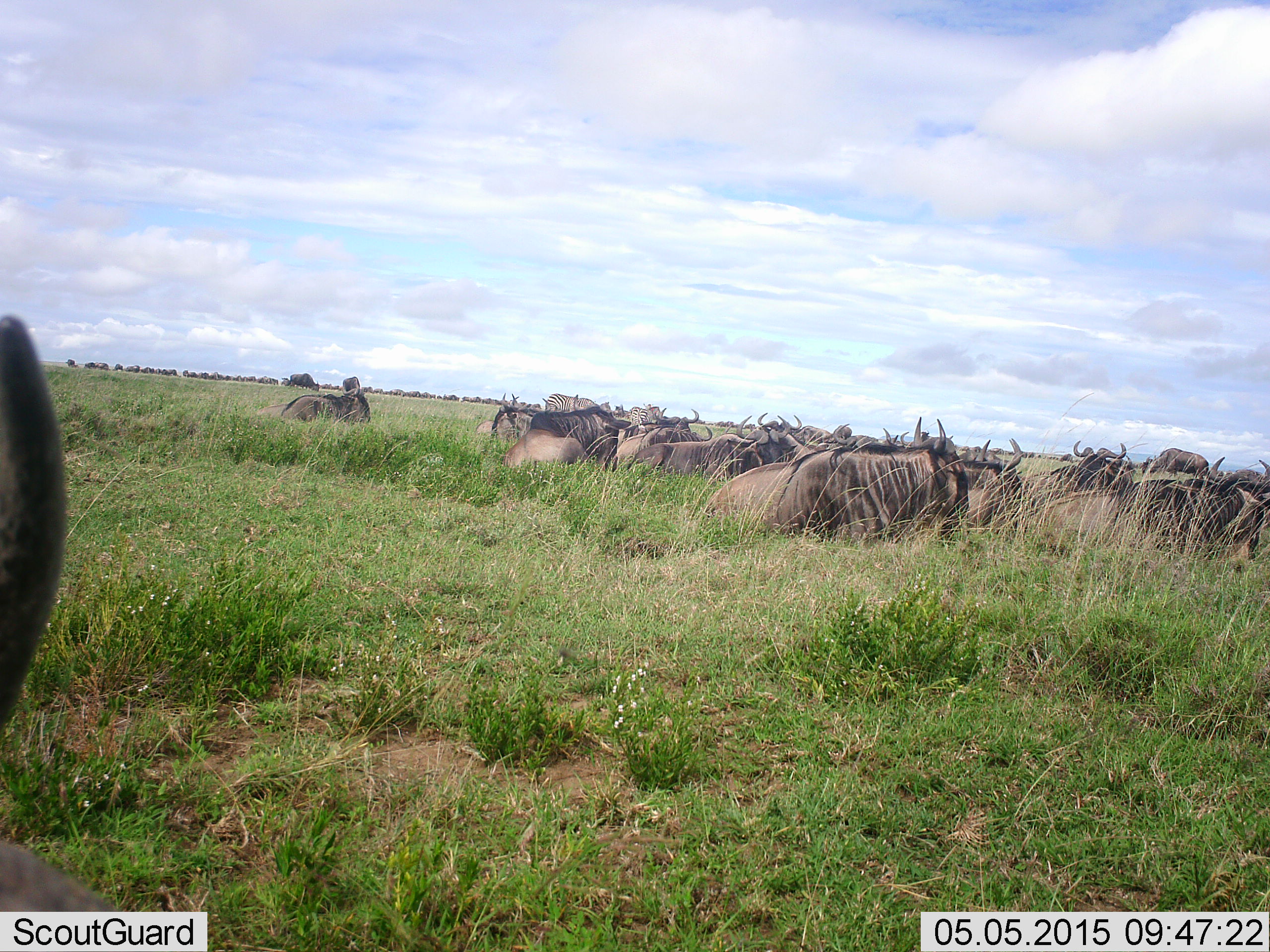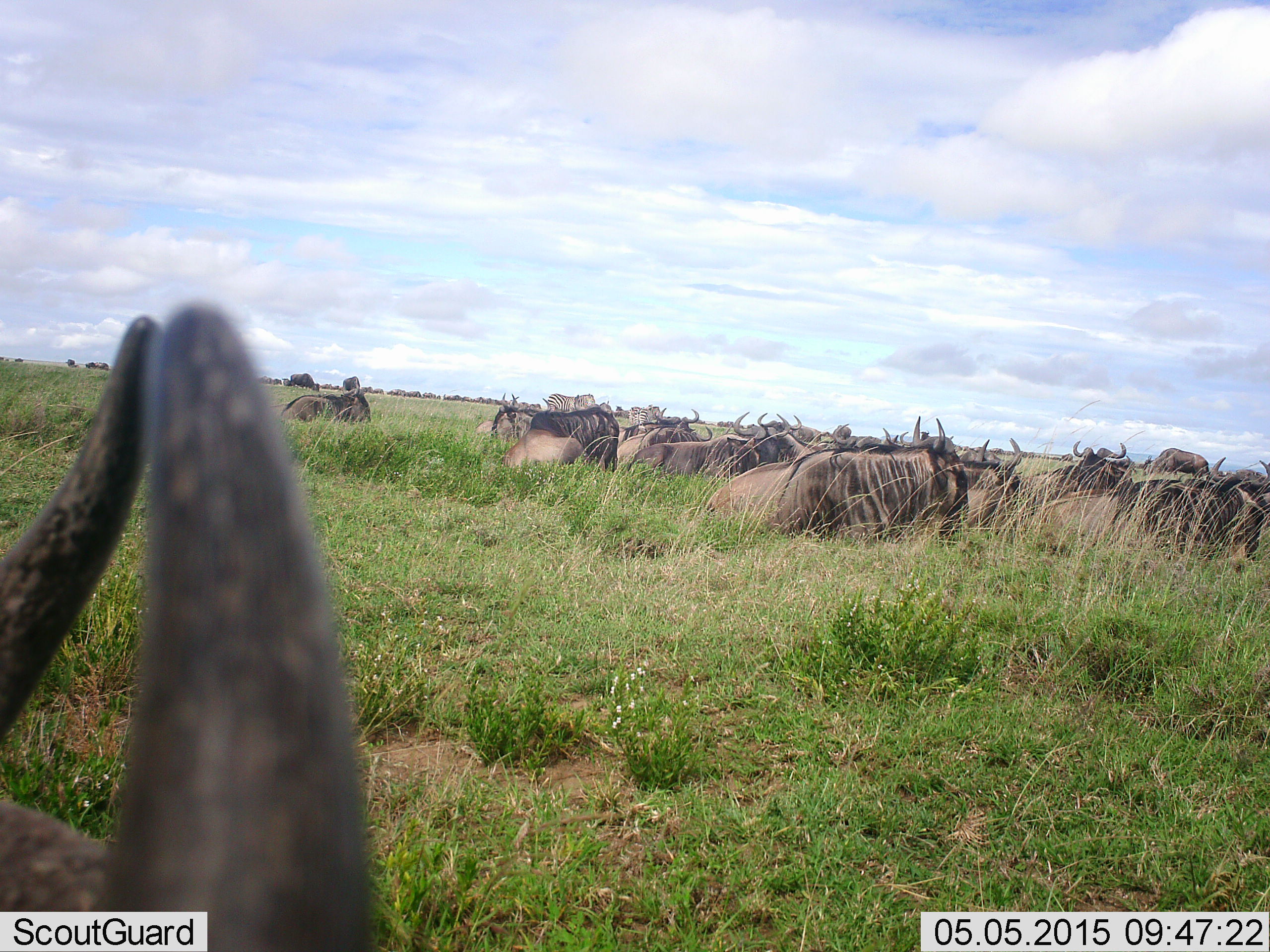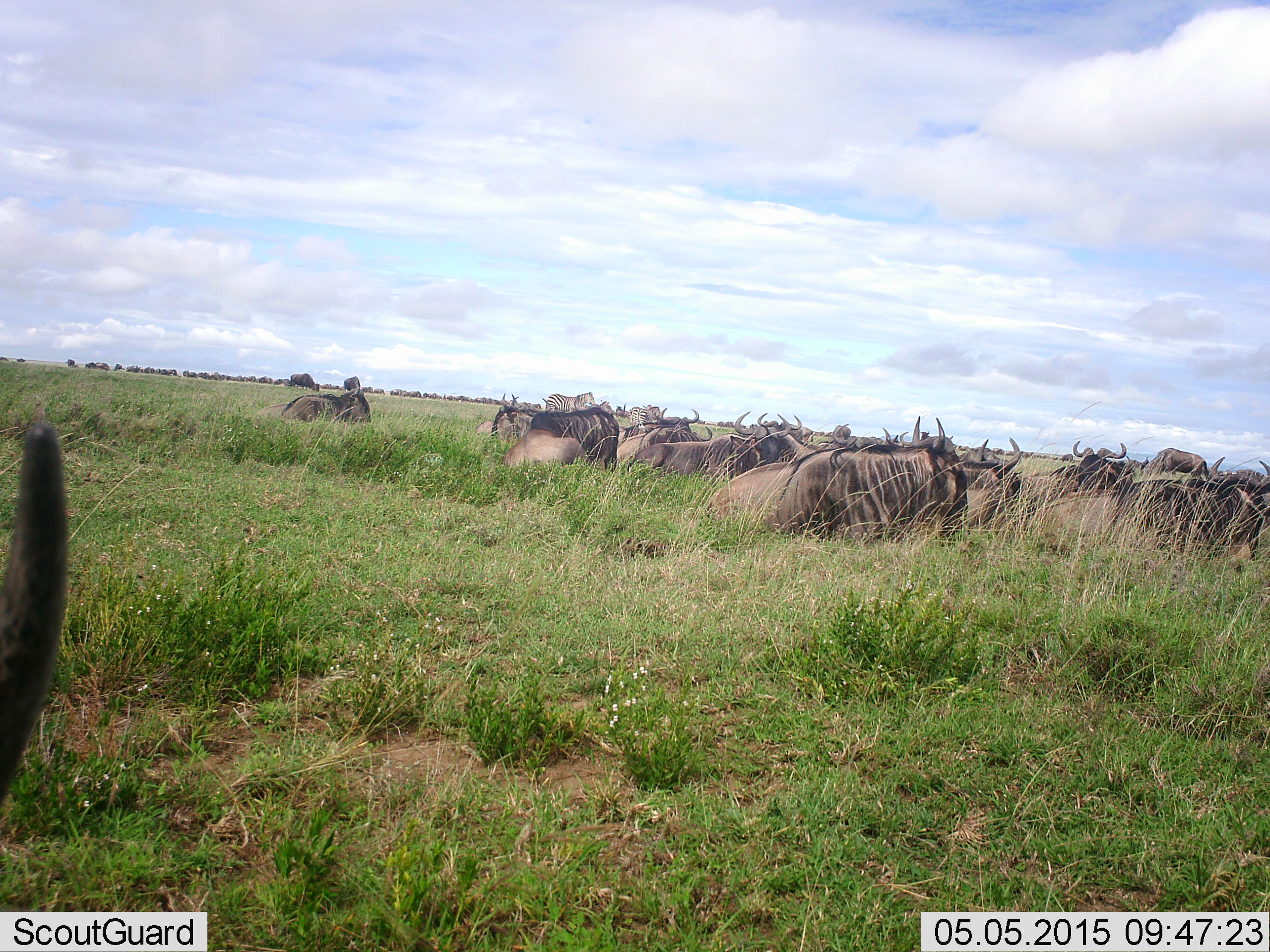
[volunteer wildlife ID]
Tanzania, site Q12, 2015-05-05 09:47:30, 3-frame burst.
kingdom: Animalia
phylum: Chordata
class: Mammalia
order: Artiodactyla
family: Bovidae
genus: Connochaetes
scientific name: Connochaetes taurinus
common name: blue wildebeest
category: wildebeest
Wildebeest (blue wildebeest) (Connochaetes taurinus), count 11-50. Behavior (volunteer vote fractions): standing 10%, resting 100%, moving 10%, interacting 0%. Young present (vote fraction): 0%. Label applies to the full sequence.